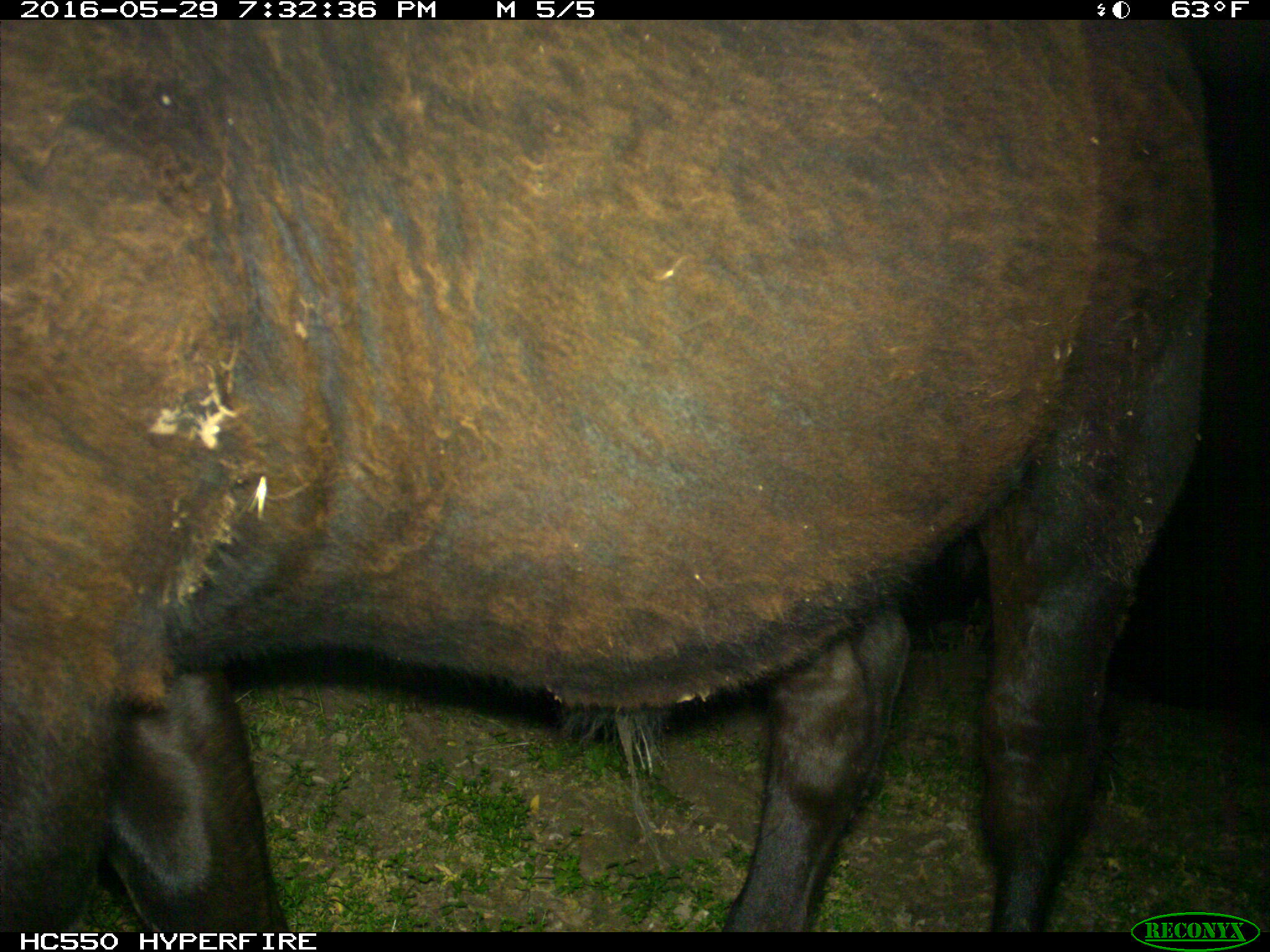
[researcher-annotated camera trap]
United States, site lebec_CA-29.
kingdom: Animalia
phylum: Chordata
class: Mammalia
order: Artiodactyla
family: Bovidae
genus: Bos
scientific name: Bos taurus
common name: domestic cow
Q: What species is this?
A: Bos taurus (domestic cow).